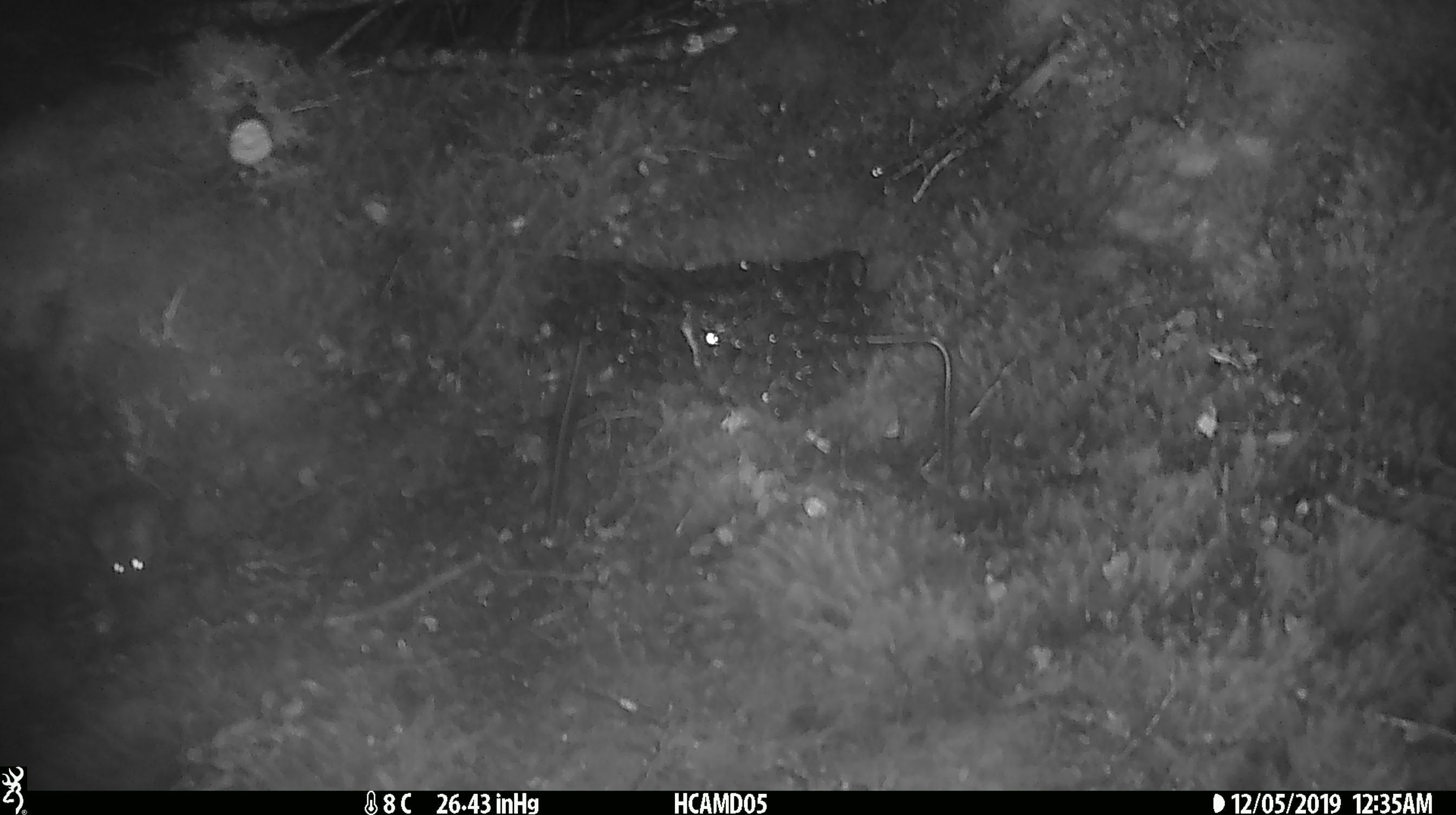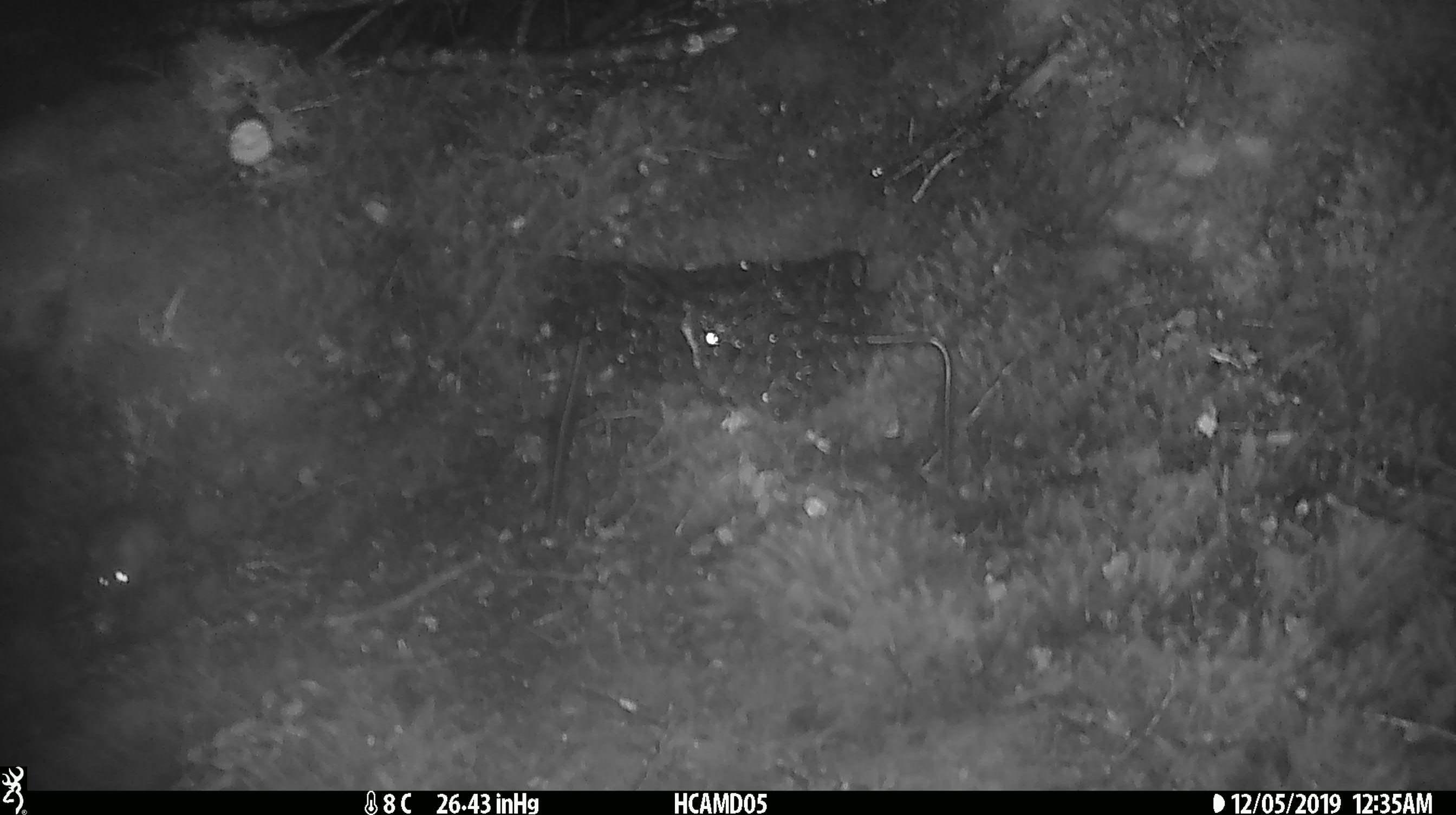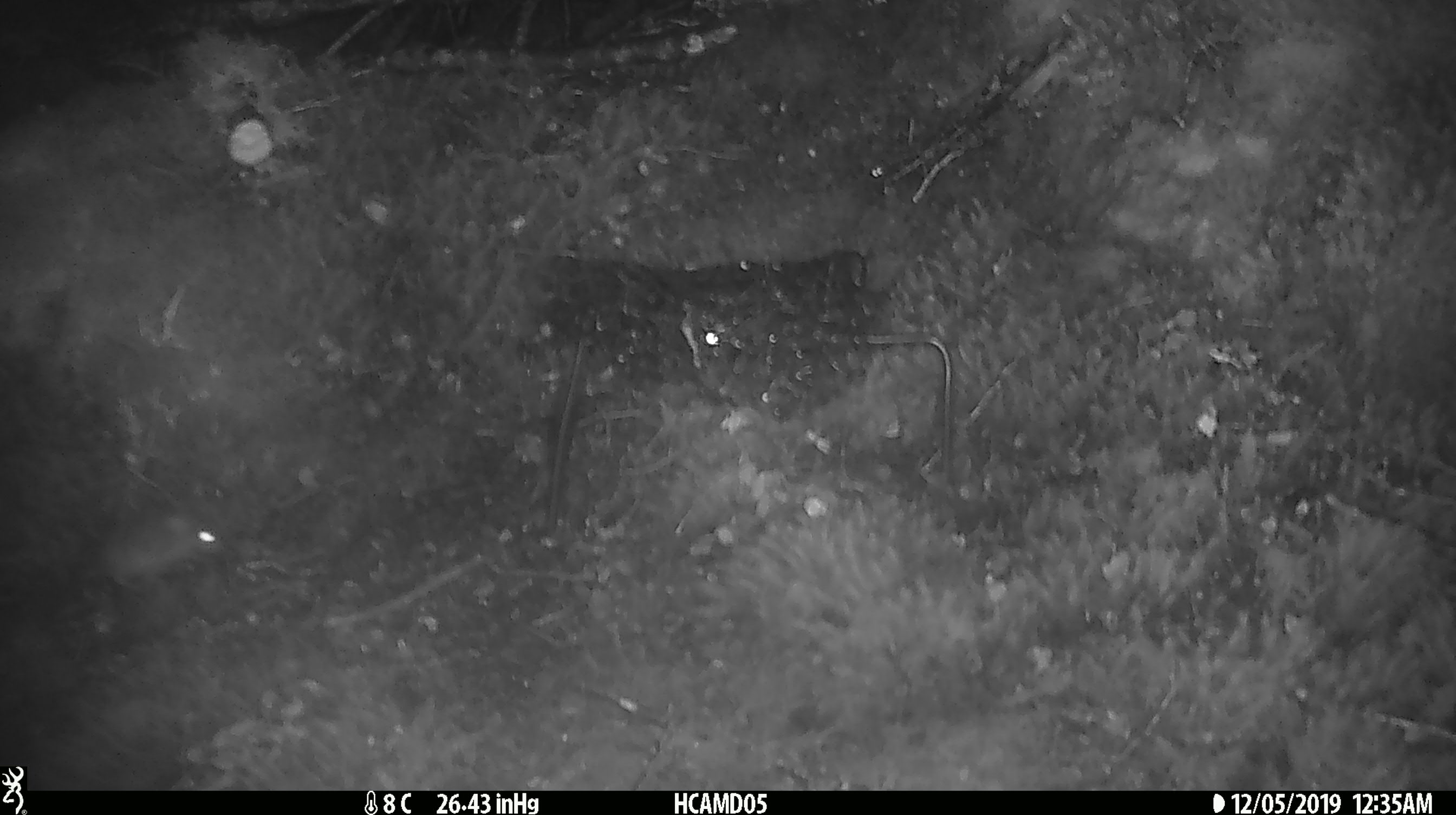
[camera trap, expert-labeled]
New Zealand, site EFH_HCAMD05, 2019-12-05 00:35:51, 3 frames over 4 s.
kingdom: Animalia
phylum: Chordata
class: Mammalia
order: Rodentia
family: Muridae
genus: Mus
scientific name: Mus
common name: mouse